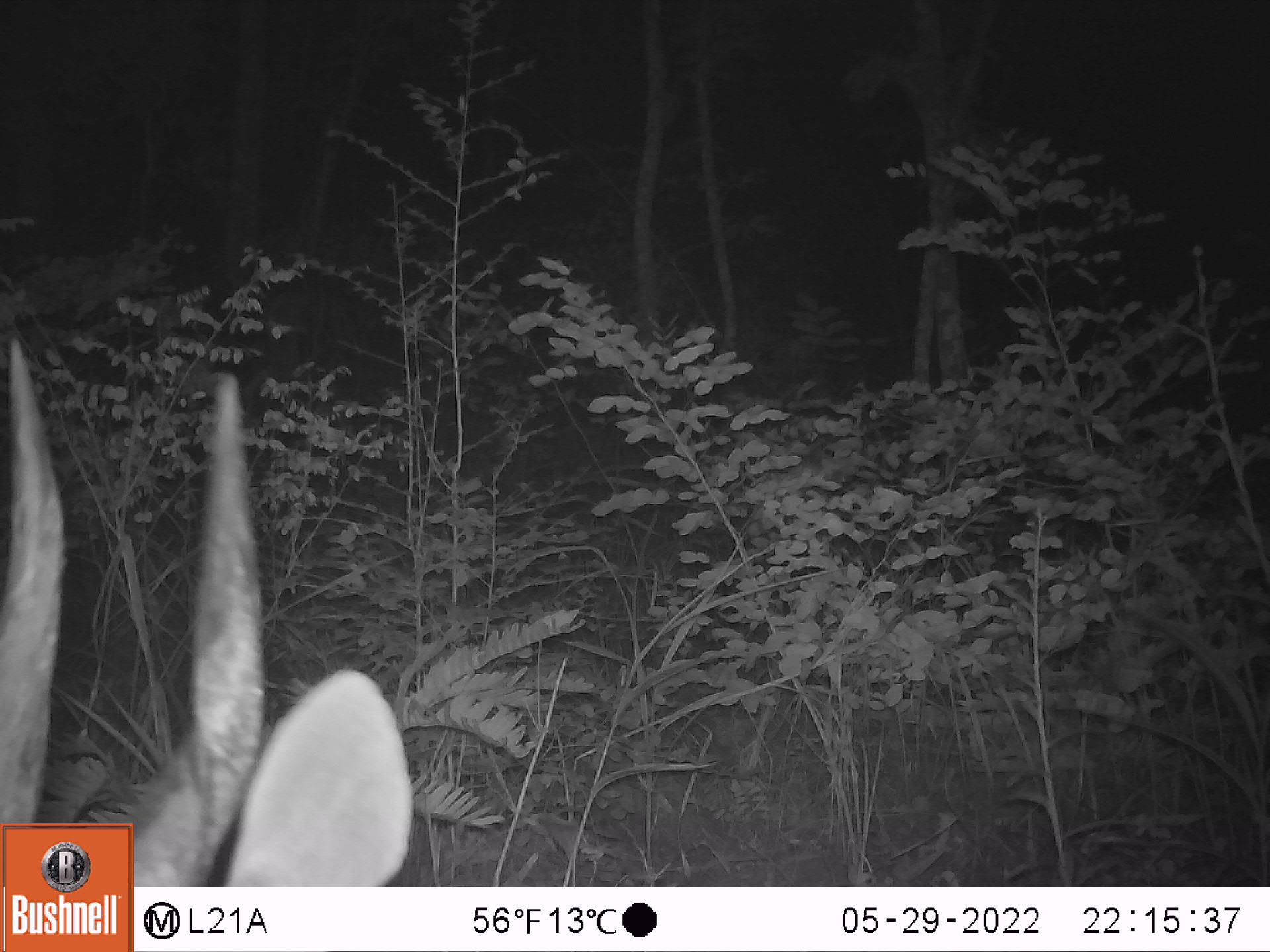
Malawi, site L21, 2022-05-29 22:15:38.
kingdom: Animalia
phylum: Chordata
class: Mammalia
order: Artiodactyla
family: Bovidae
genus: Tragelaphus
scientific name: Tragelaphus sylvaticus sylvaticus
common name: cape bushbuck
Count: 1.